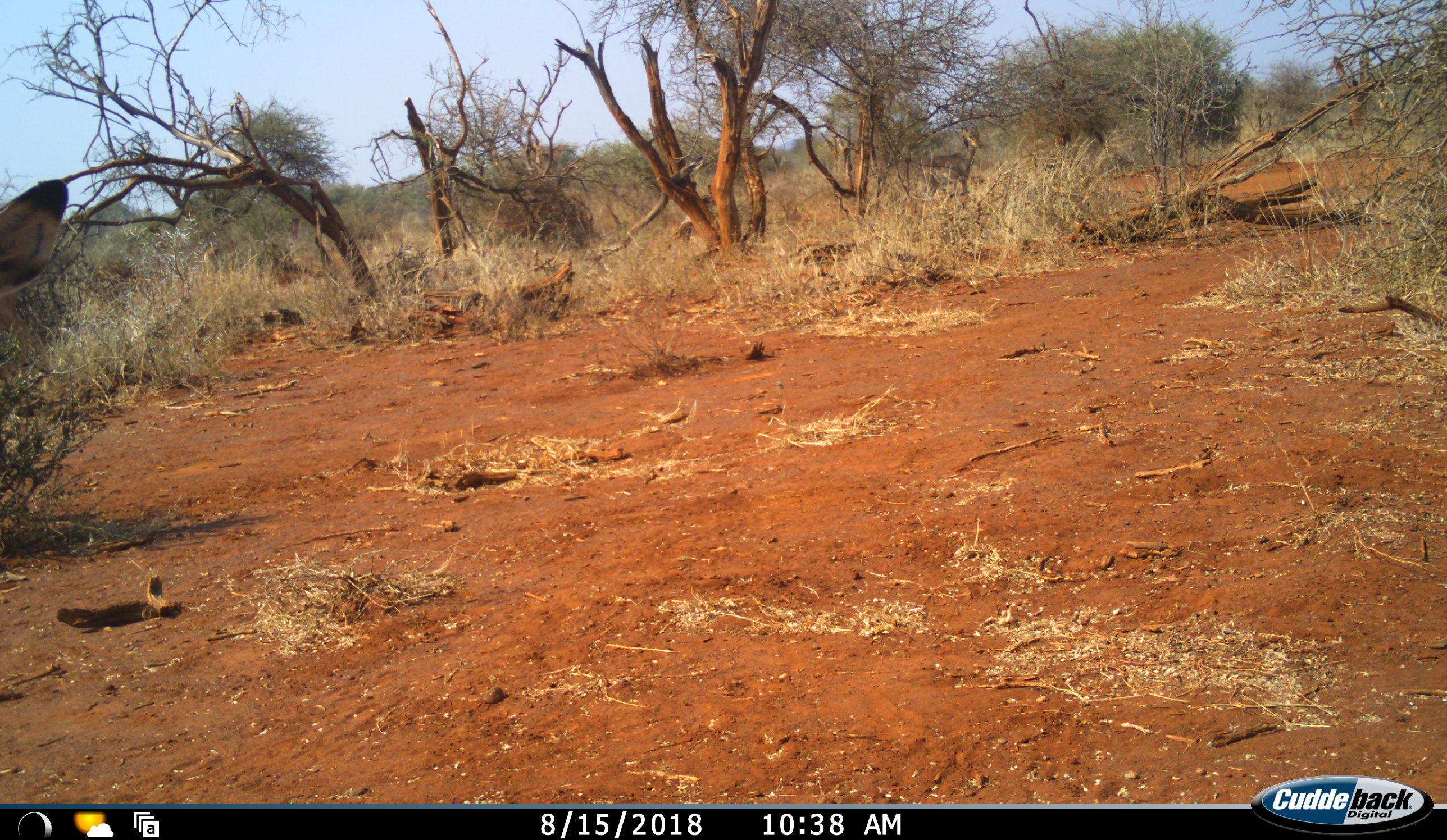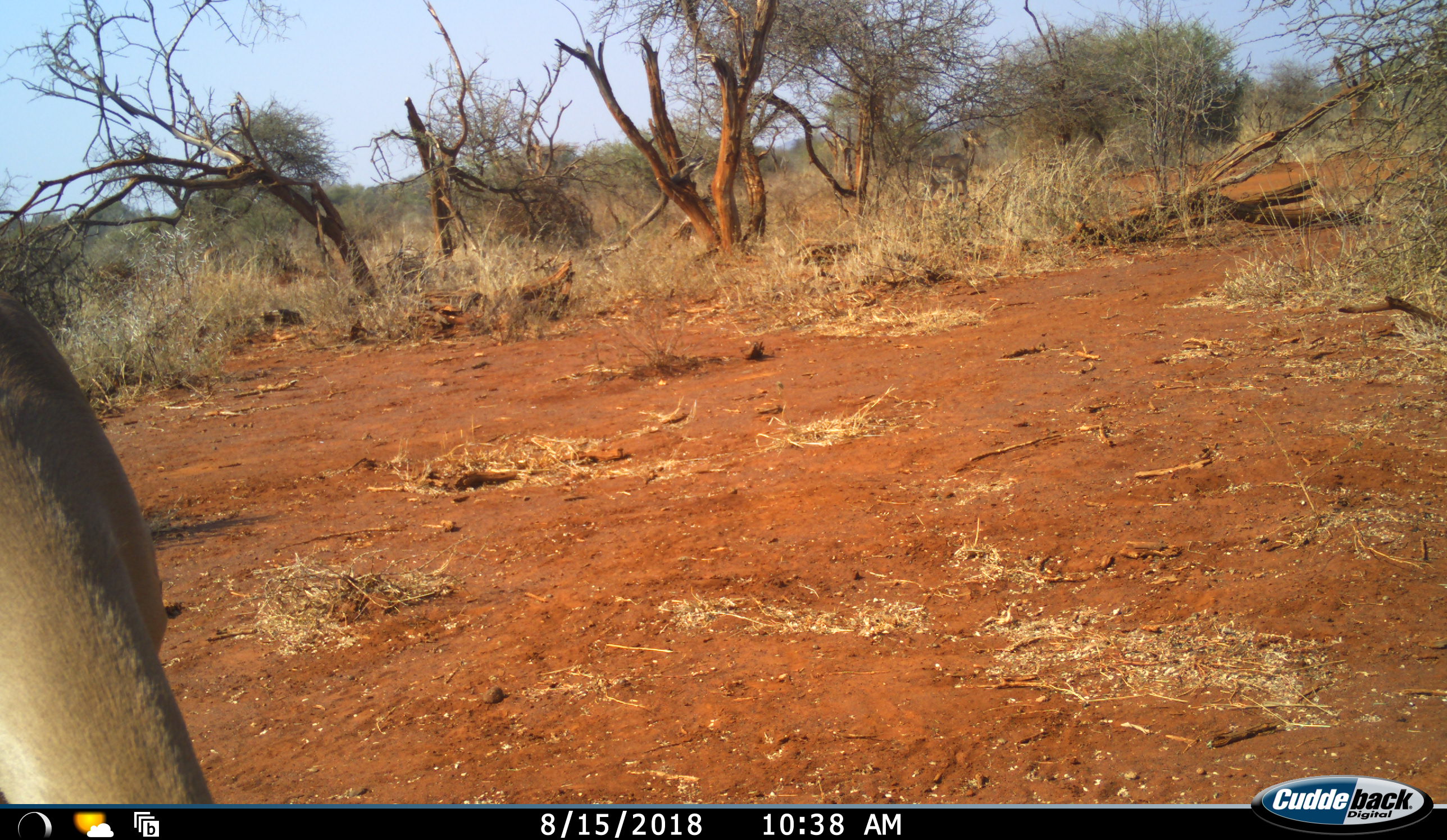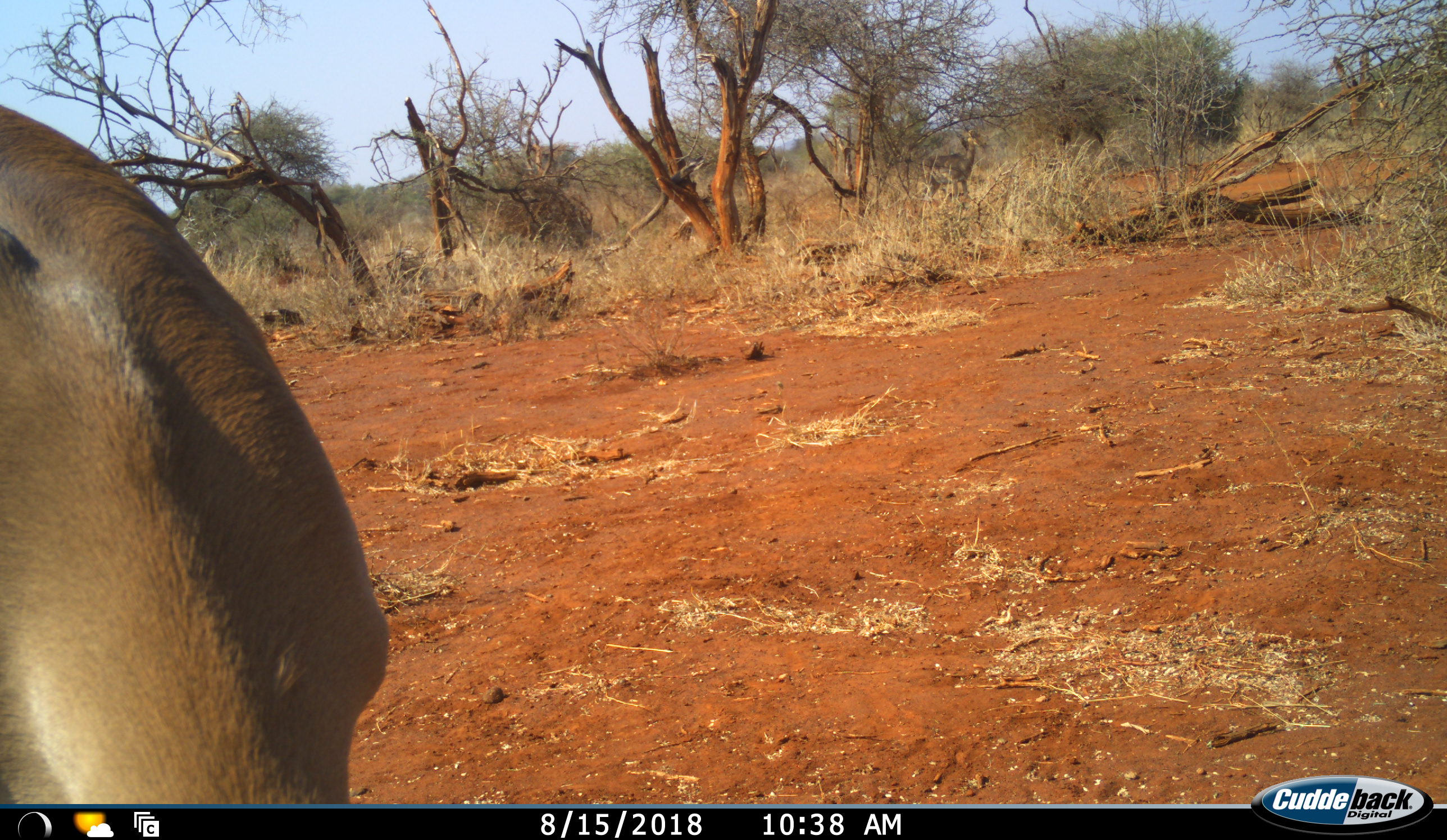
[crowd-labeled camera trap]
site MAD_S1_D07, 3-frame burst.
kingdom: Animalia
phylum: Chordata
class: Mammalia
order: Artiodactyla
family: Bovidae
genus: Aepyceros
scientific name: Aepyceros melampus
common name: impala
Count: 1.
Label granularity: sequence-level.